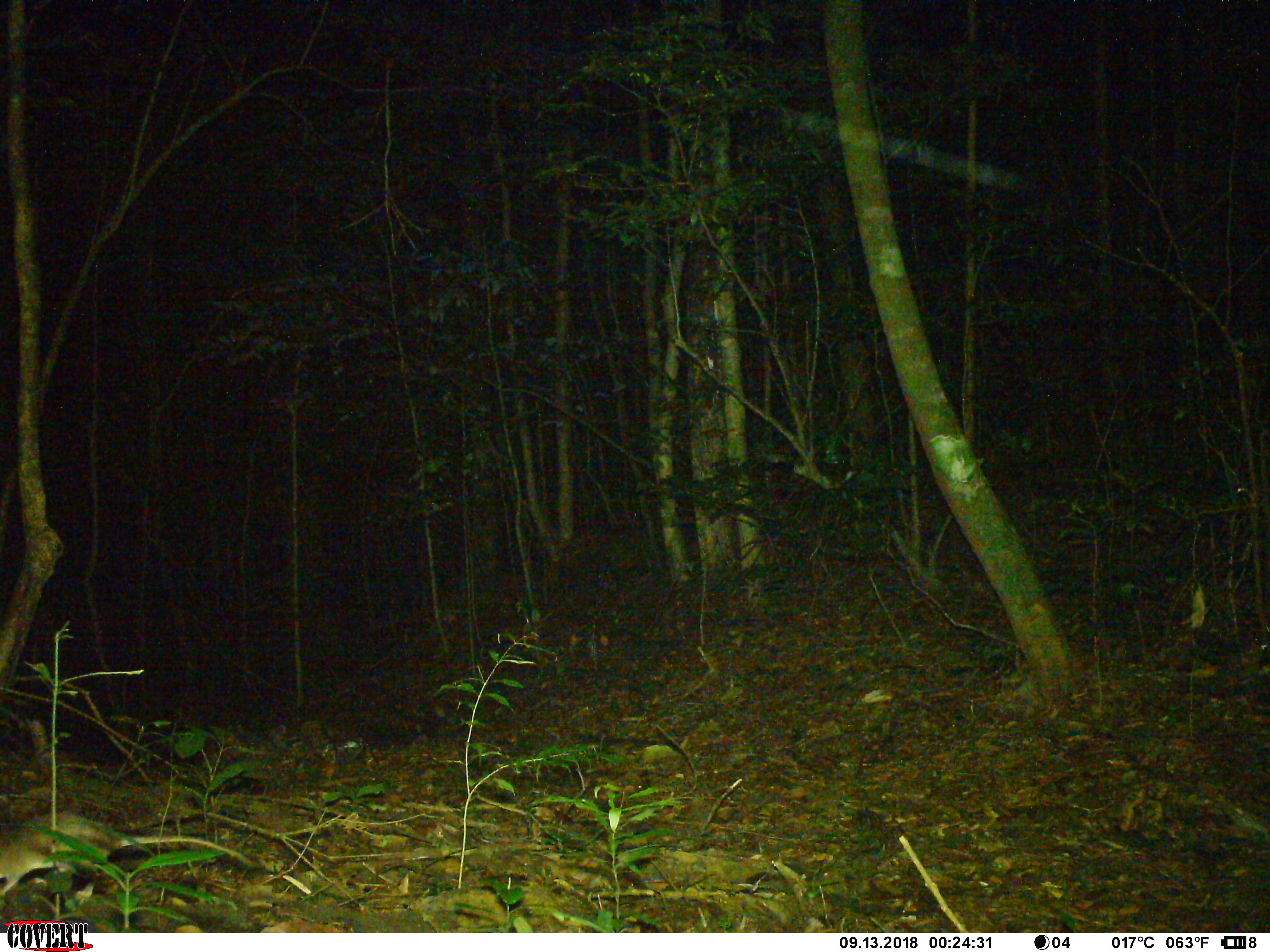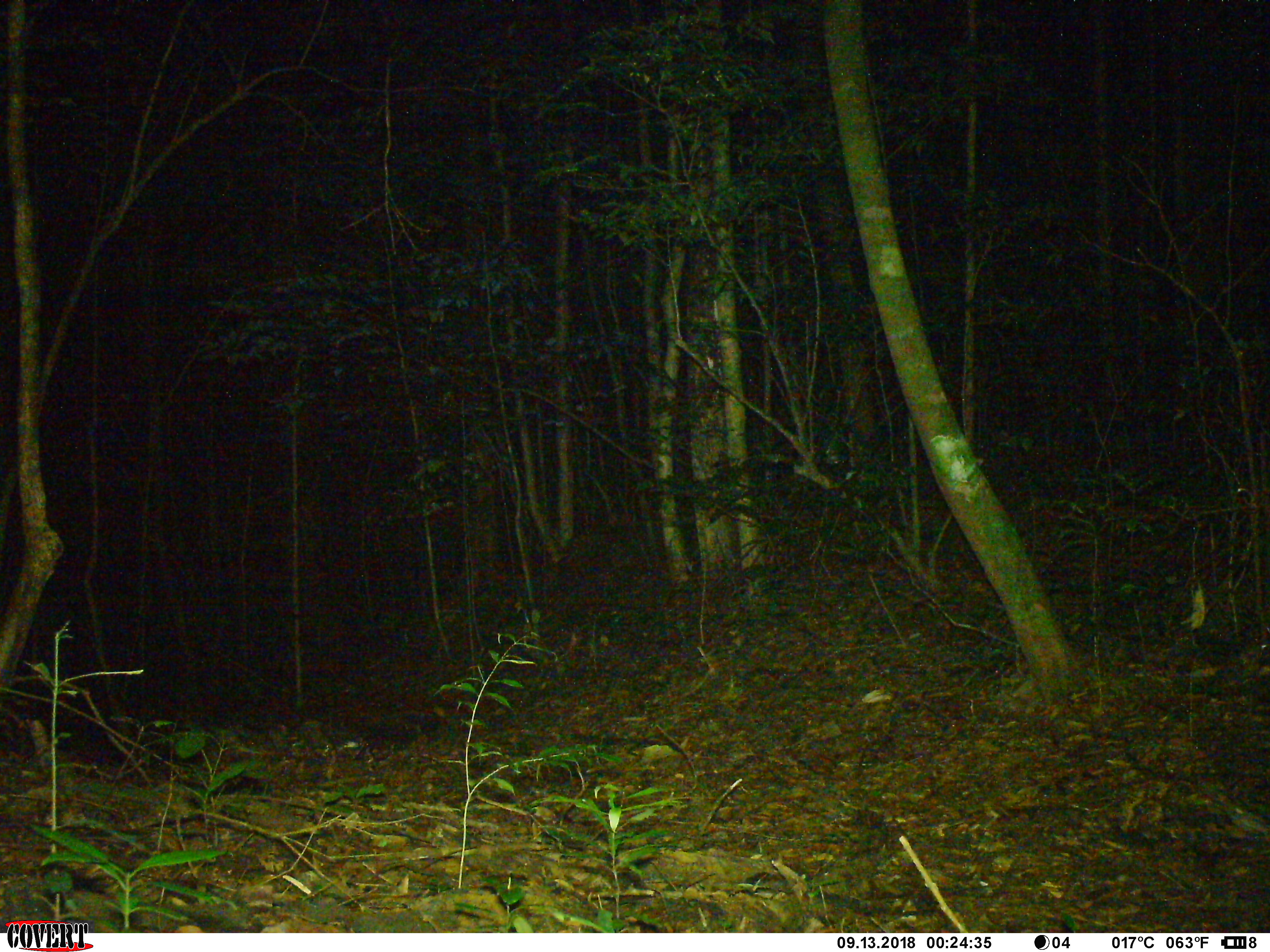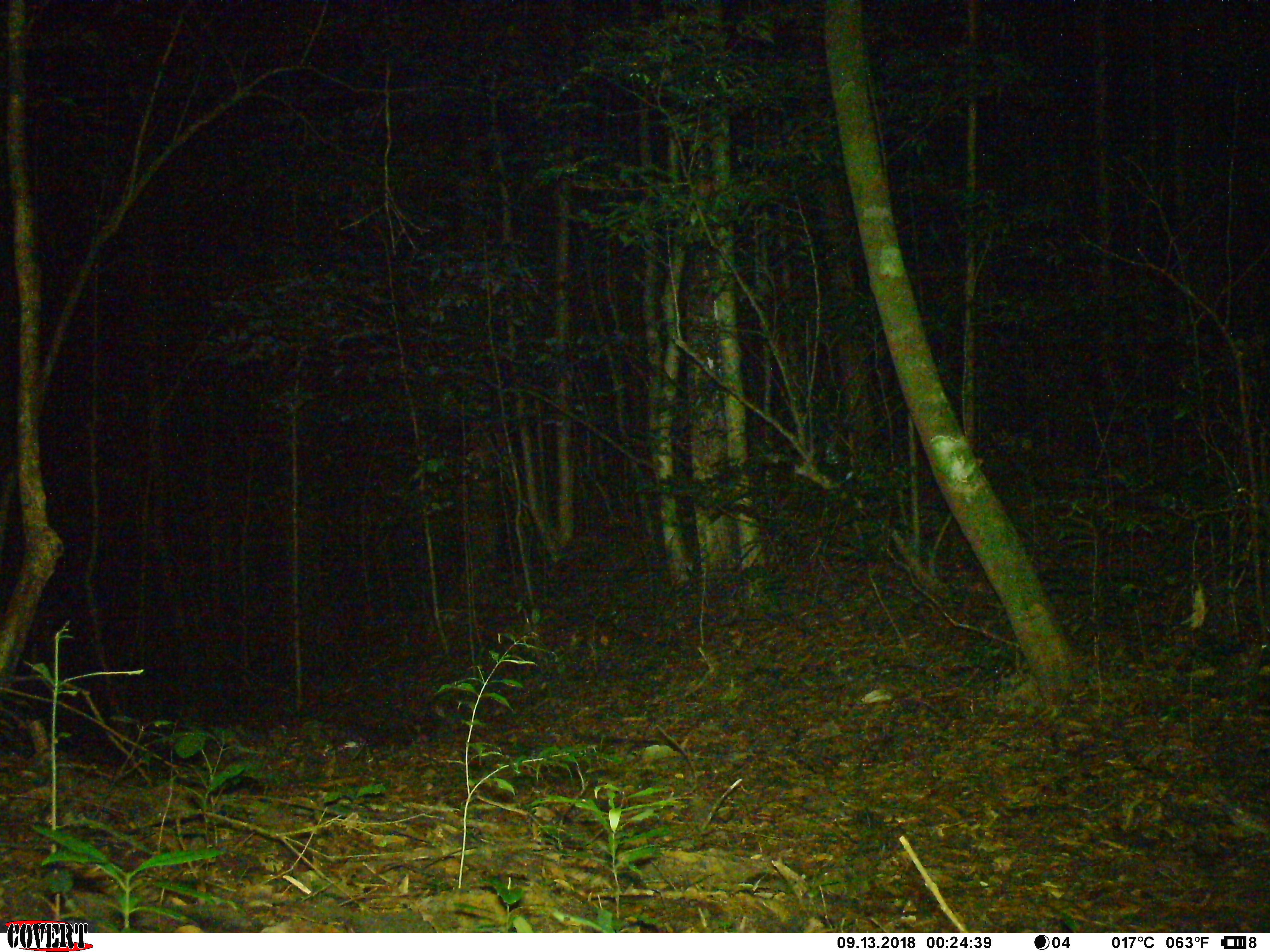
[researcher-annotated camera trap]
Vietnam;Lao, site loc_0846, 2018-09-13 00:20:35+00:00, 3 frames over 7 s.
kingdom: Animalia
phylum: Chordata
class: Mammalia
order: Rodentia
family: Muridae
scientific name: Muridae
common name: old-world mice and rats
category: unidentified murid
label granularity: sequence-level